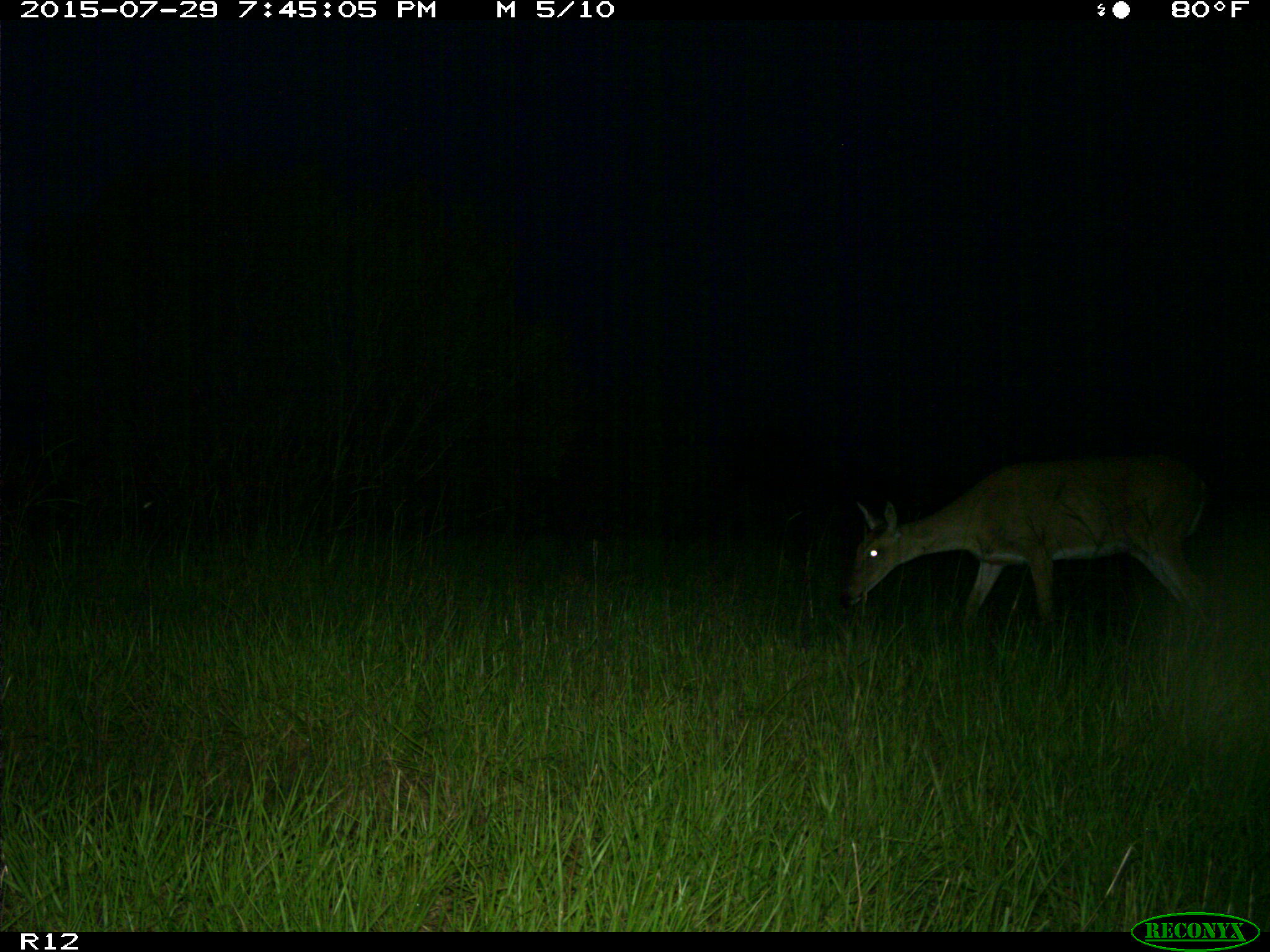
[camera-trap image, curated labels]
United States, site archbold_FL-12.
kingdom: Animalia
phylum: Chordata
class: Mammalia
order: Artiodactyla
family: Cervidae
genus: Odocoileus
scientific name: Odocoileus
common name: deer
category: unidentified deer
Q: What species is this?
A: Unidentified deer (deer) (Odocoileus).